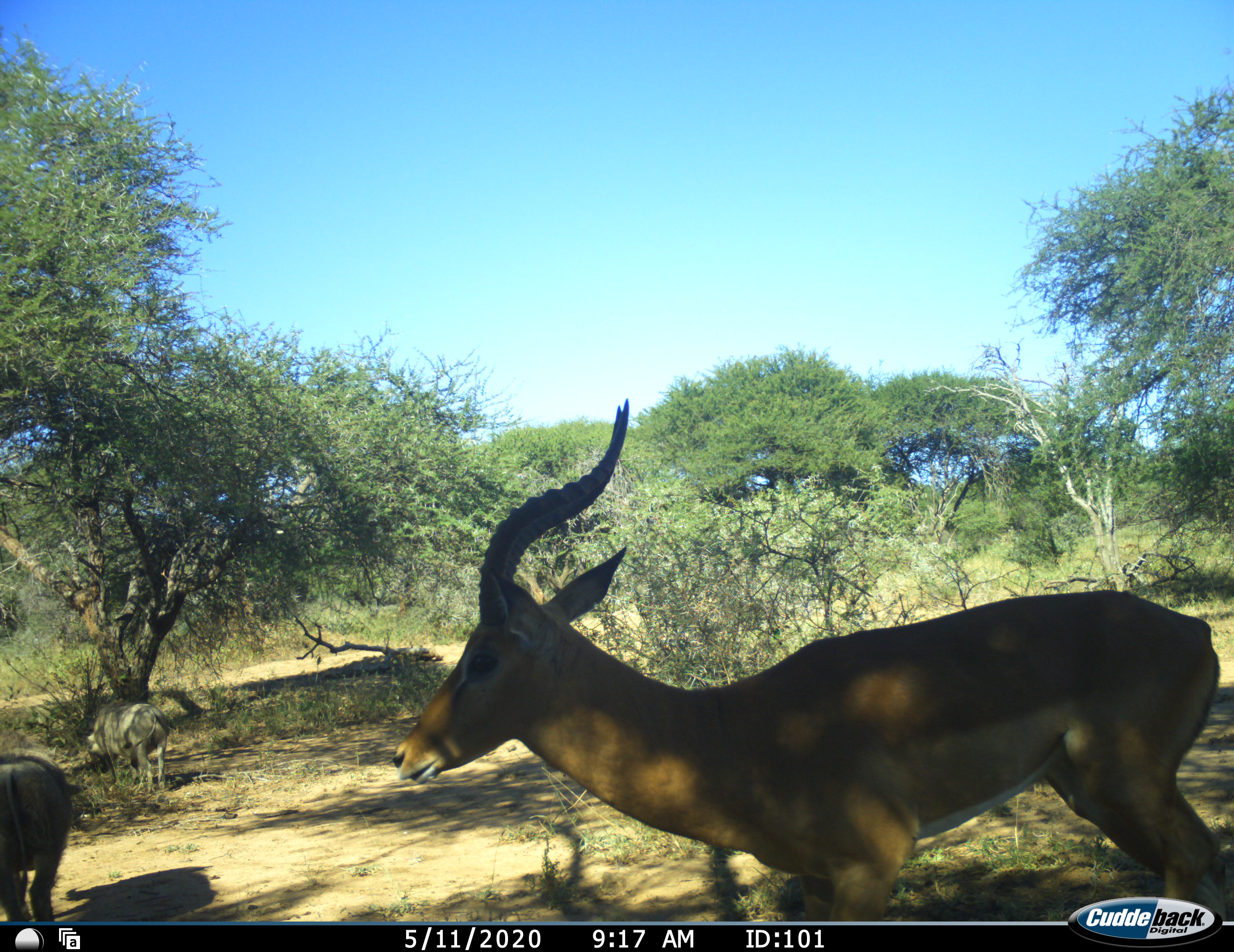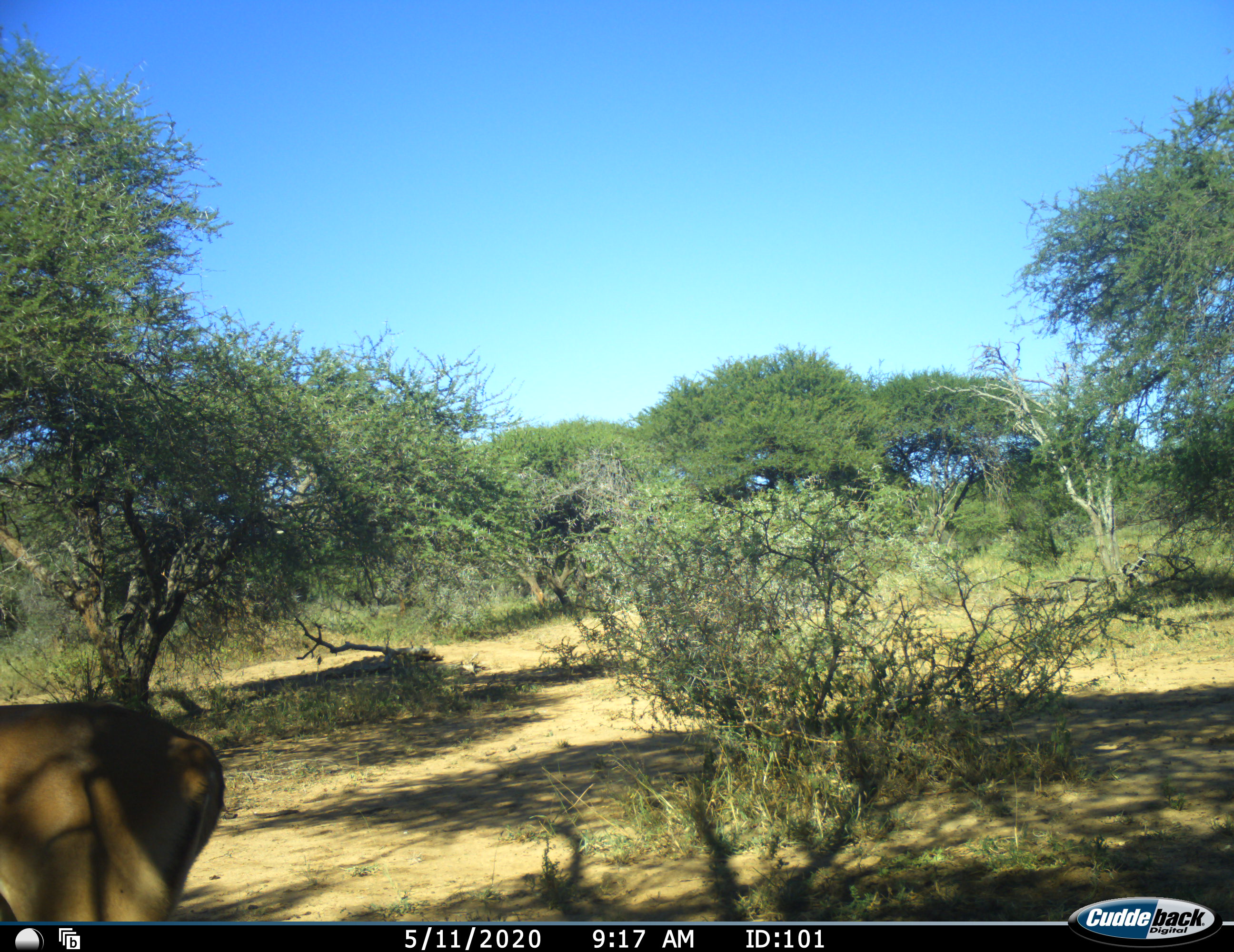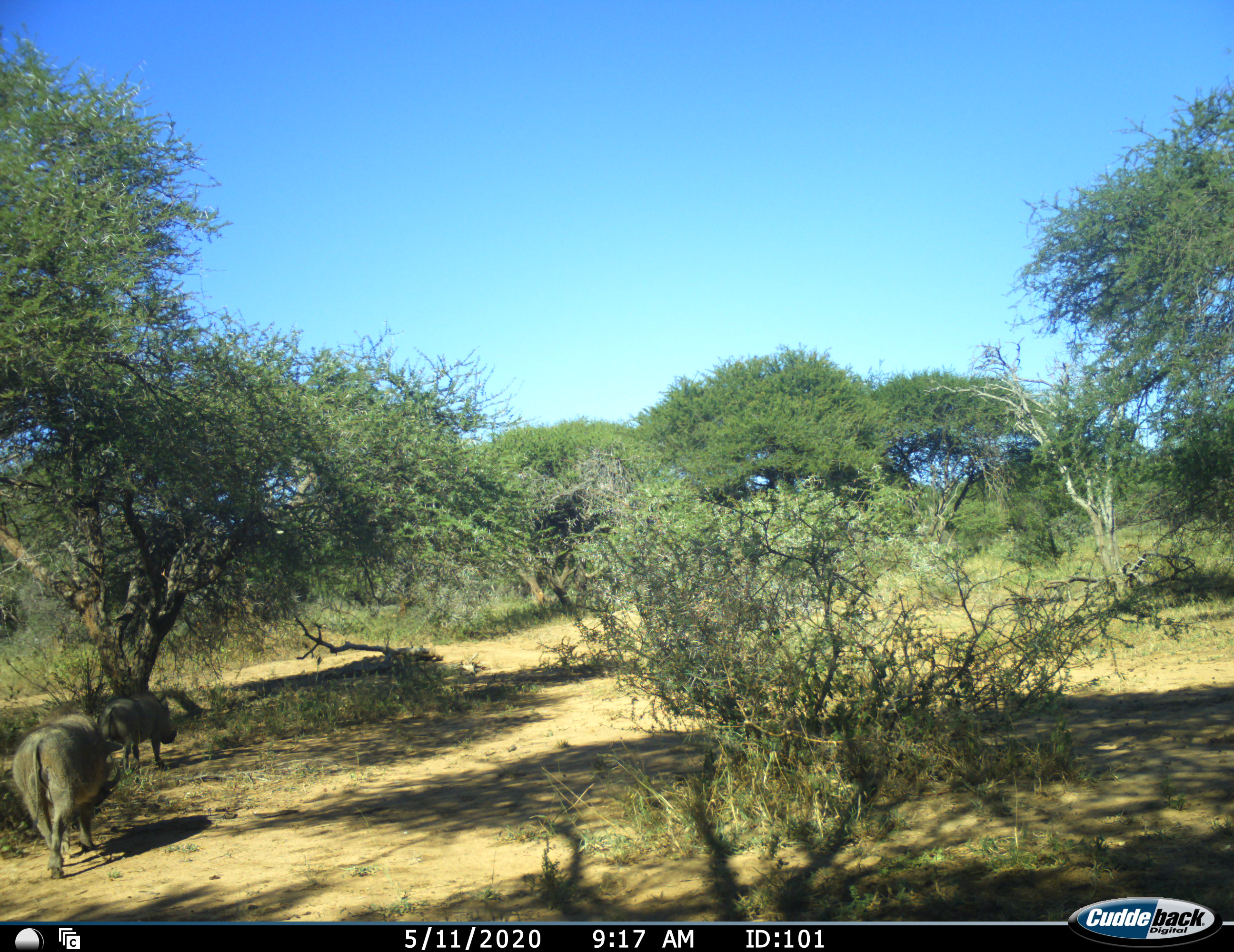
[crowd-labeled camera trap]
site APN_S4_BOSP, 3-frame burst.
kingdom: Animalia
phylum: Chordata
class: Mammalia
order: Artiodactyla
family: Bovidae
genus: Aepyceros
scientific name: Aepyceros melampus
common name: impala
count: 1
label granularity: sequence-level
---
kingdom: Animalia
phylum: Chordata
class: Mammalia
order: Artiodactyla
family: Suidae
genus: Phacochoerus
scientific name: Phacochoerus africanus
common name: warthog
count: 2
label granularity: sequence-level